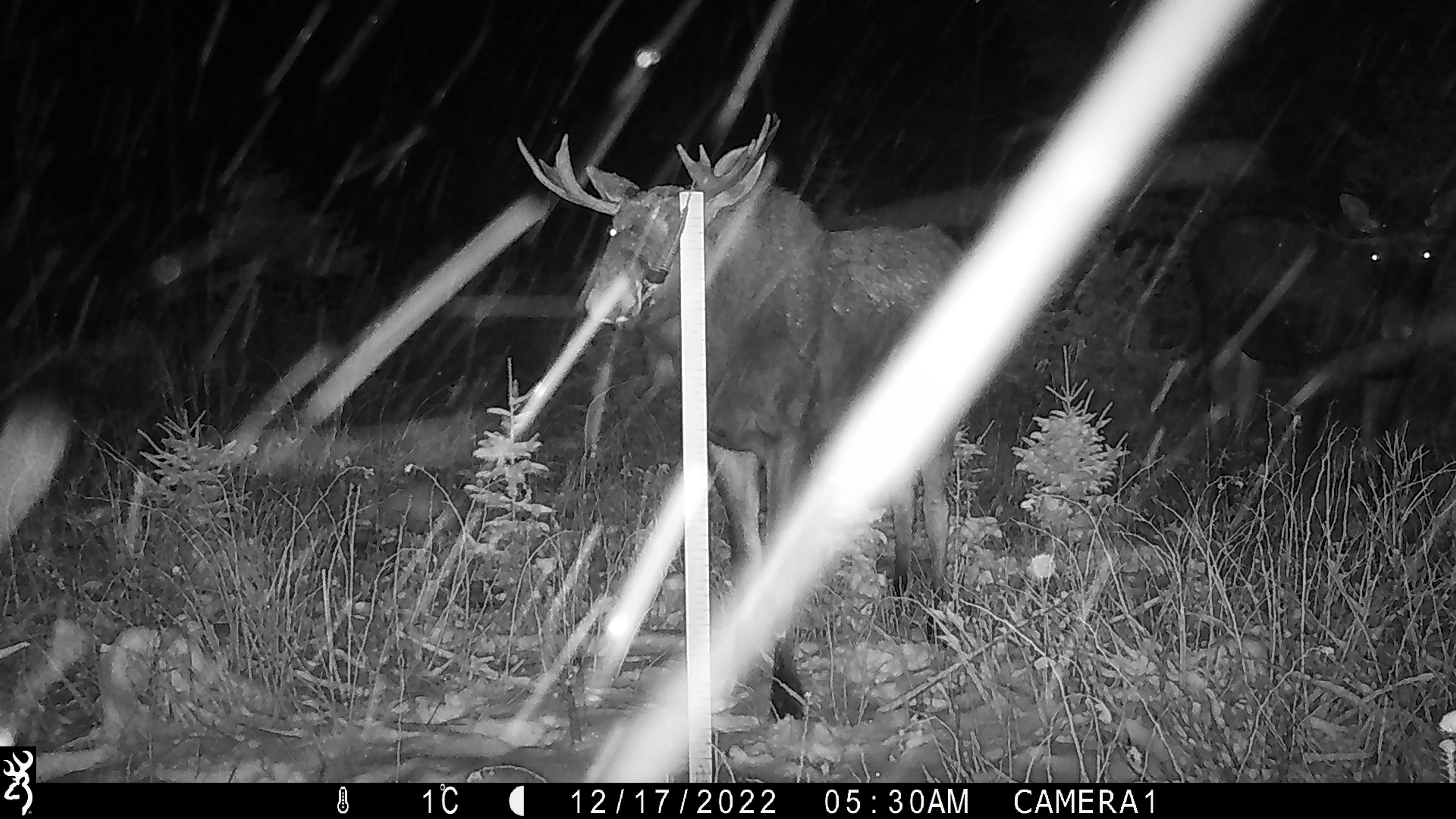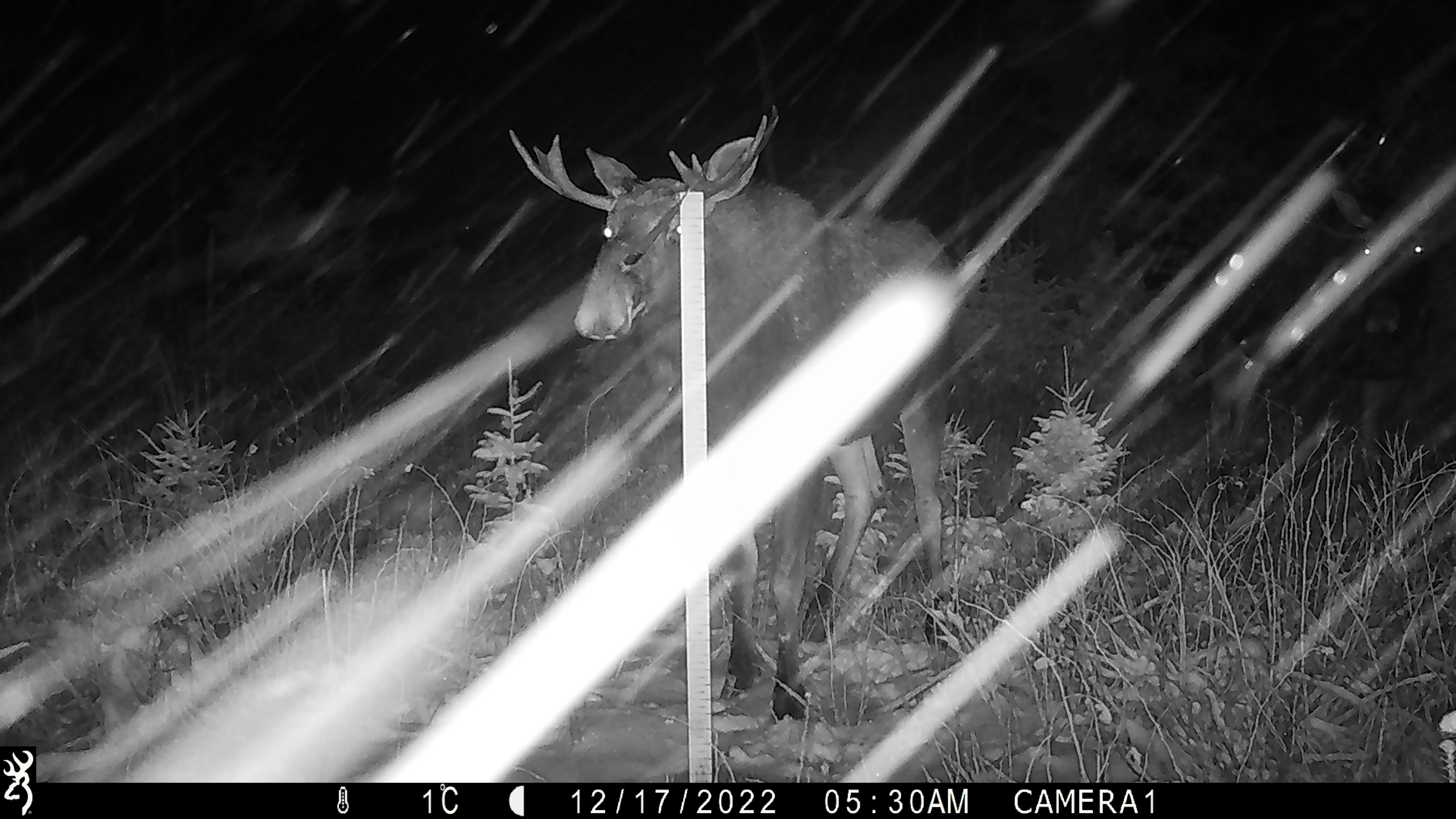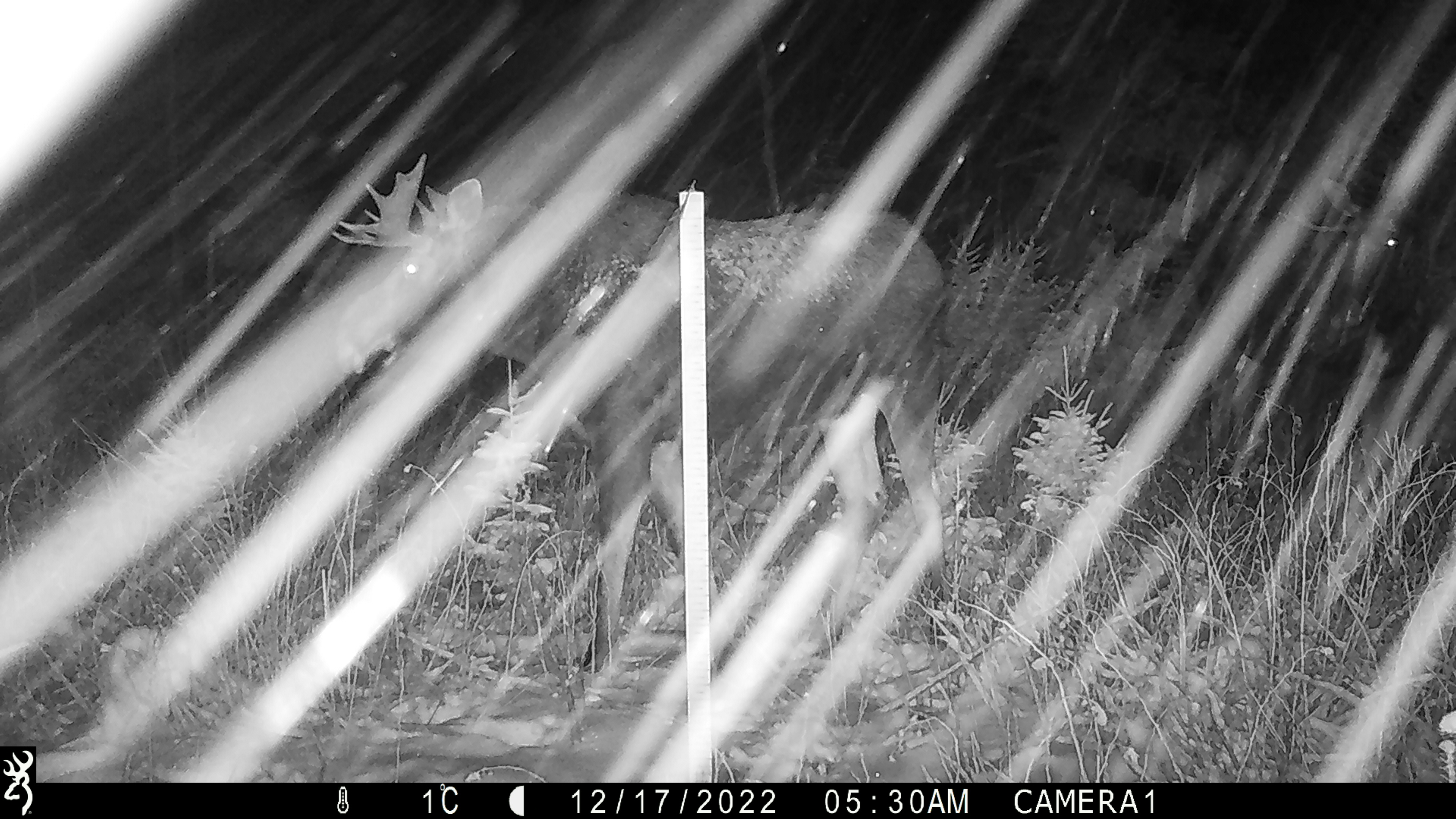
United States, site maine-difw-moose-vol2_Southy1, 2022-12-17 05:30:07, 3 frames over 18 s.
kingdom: Animalia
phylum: Chordata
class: Mammalia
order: Artiodactyla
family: Cervidae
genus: Alces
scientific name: Alces alces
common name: moose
Moose (Alces alces).